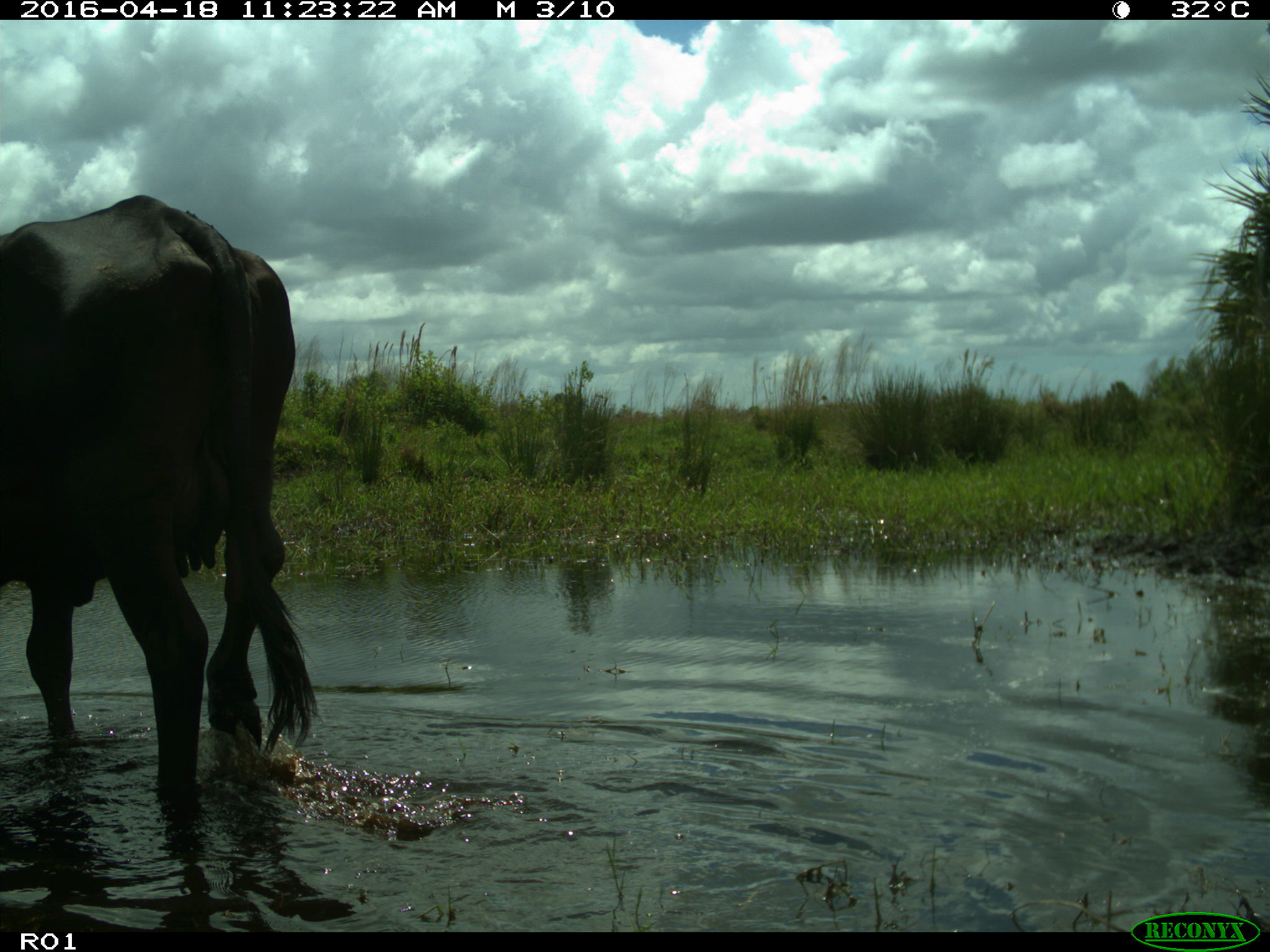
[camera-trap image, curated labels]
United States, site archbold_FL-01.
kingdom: Animalia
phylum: Chordata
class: Mammalia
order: Artiodactyla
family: Bovidae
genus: Bos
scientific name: Bos taurus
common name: domestic cow